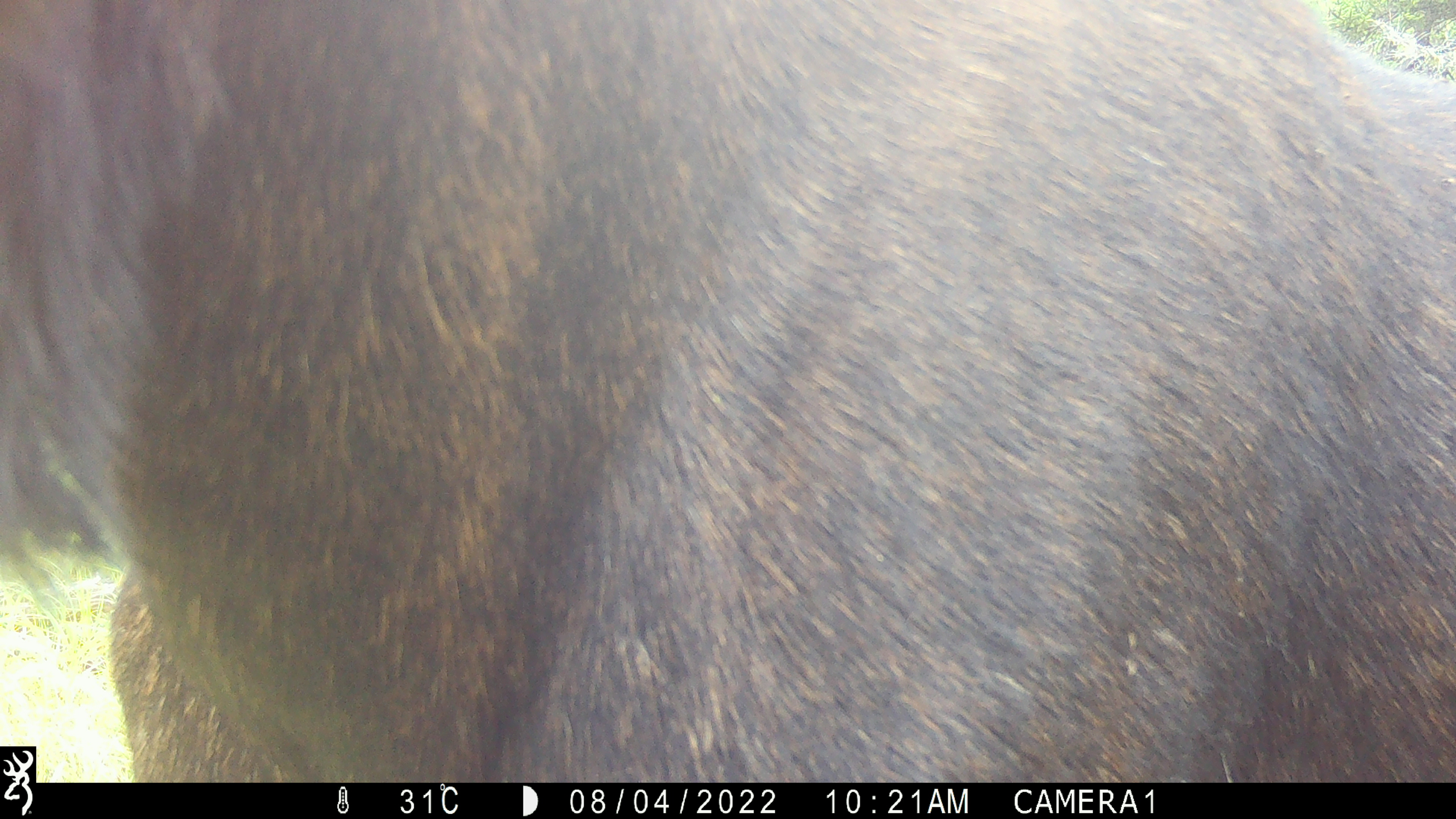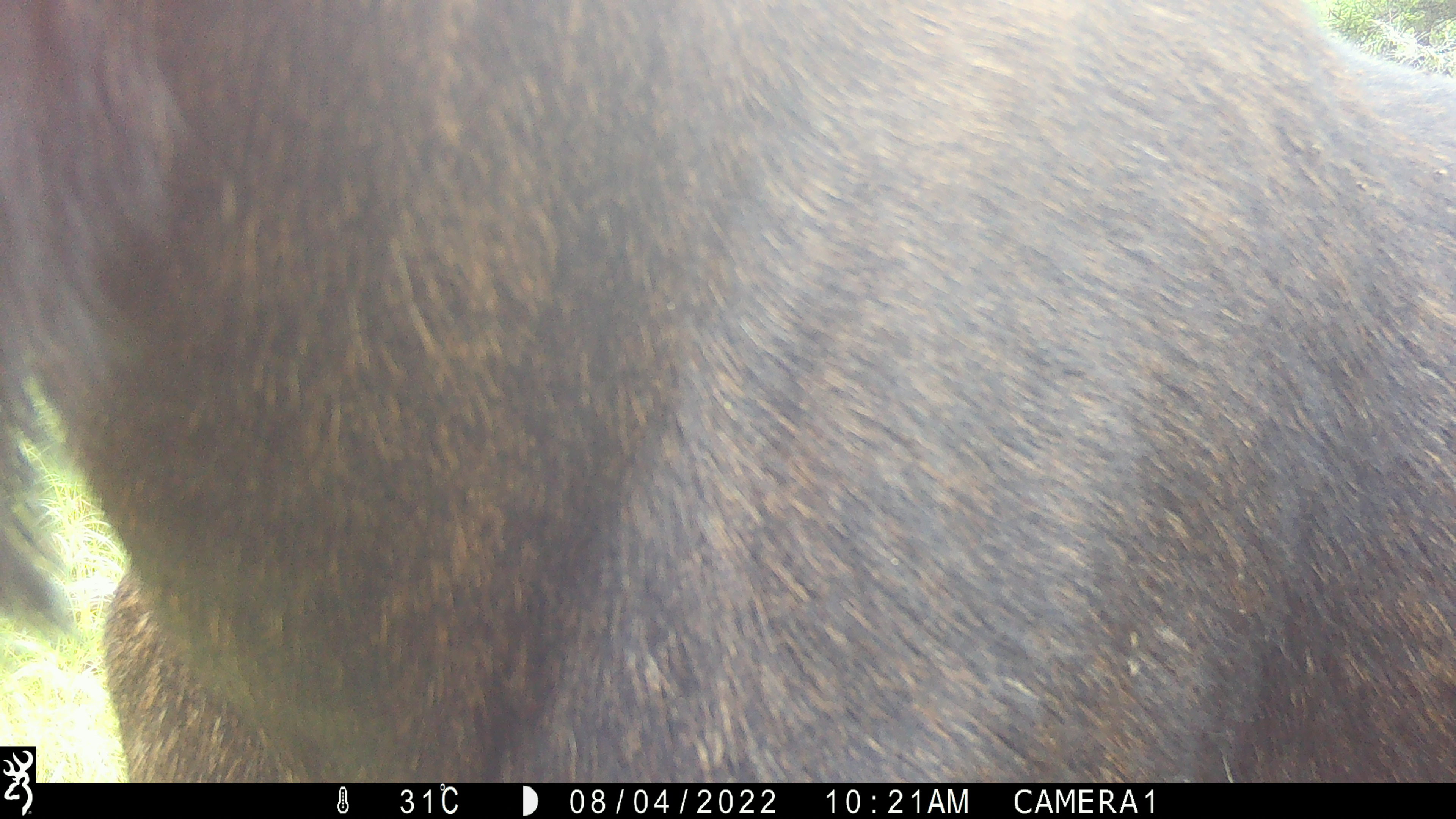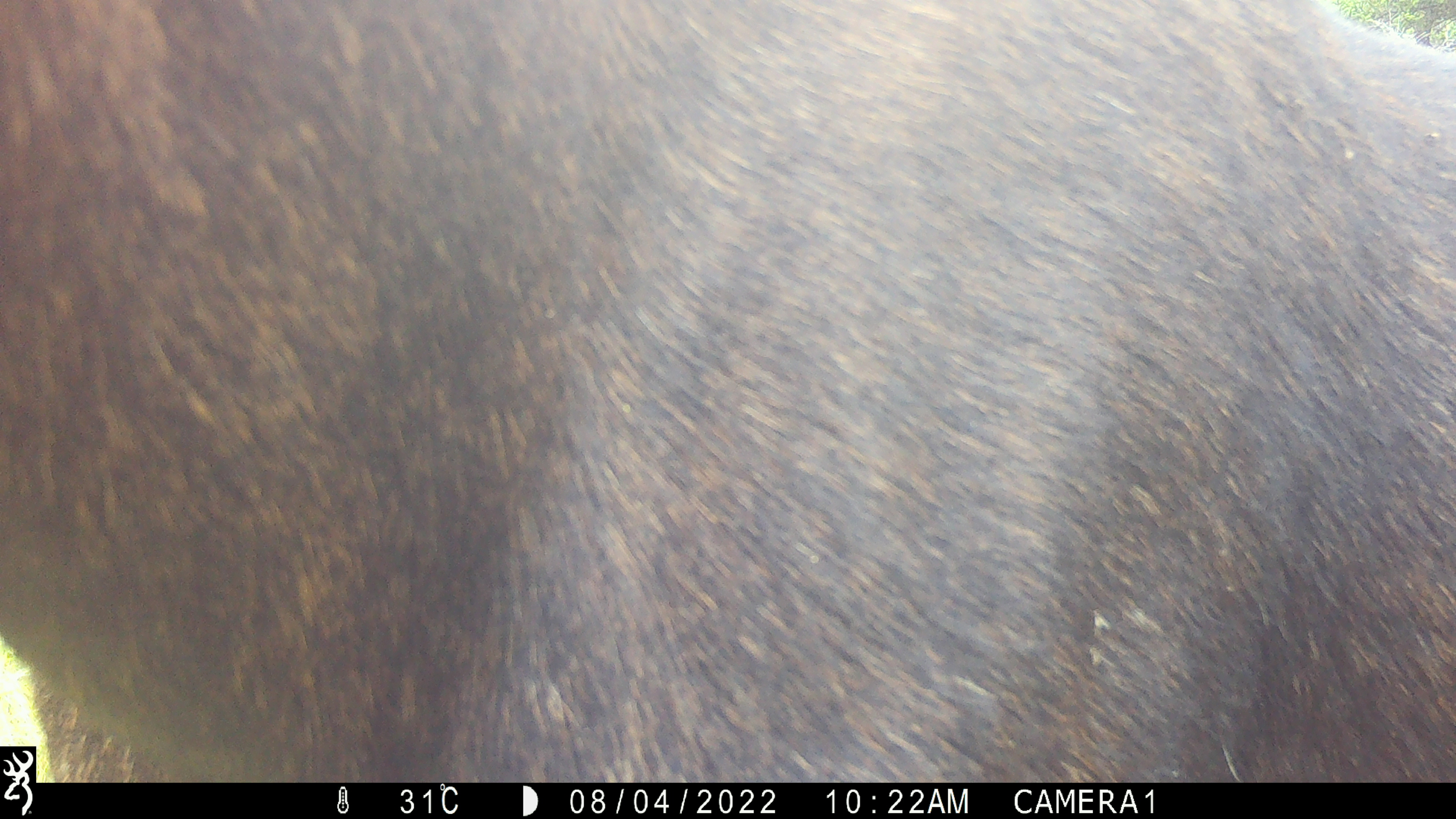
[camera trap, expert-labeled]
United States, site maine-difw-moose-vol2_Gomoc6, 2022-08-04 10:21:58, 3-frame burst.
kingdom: Animalia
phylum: Chordata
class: Mammalia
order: Artiodactyla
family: Cervidae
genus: Alces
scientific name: Alces alces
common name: moose